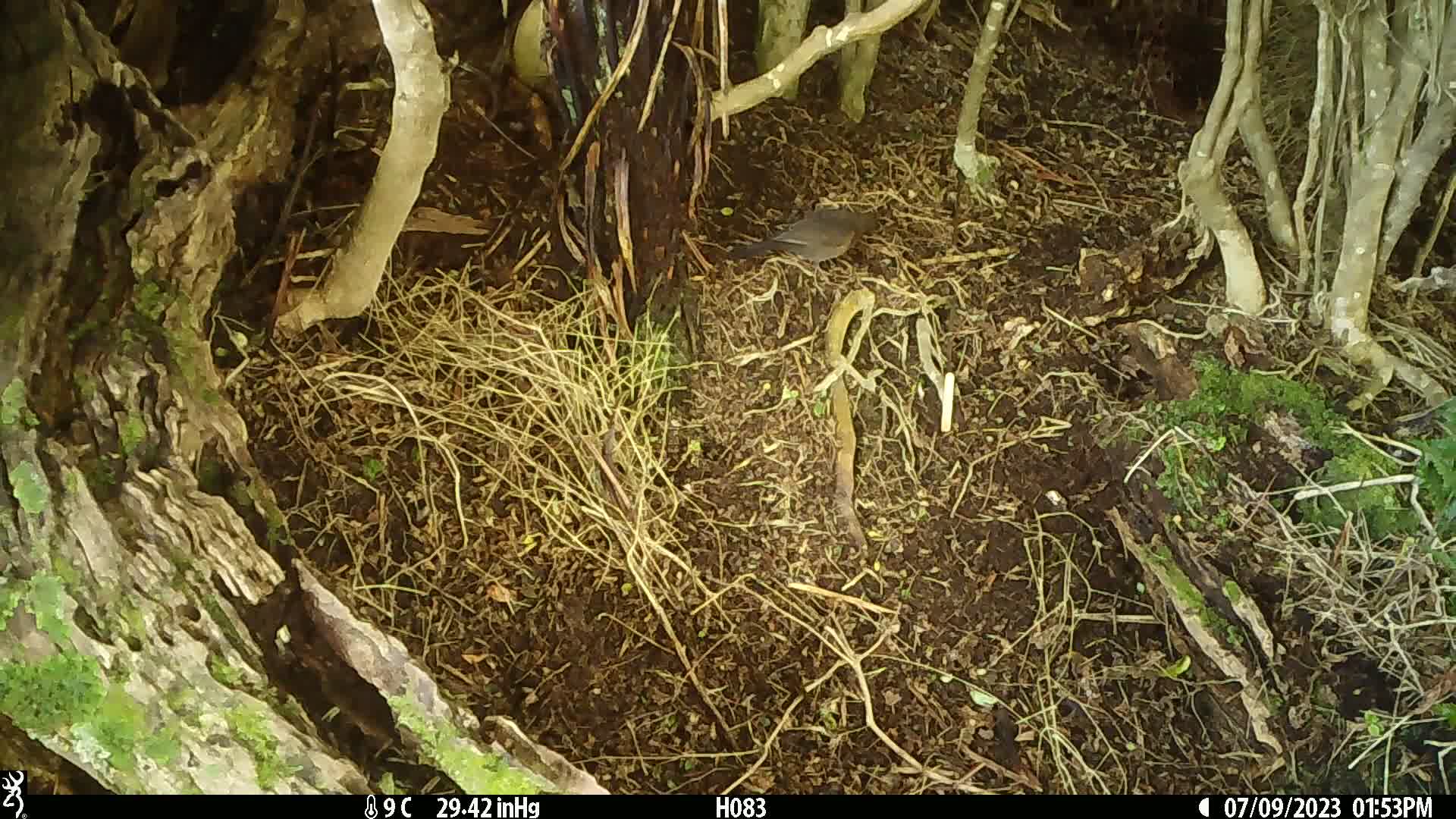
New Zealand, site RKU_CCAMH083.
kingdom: Animalia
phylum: Chordata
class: Aves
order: Passeriformes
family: Turdidae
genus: Turdus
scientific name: Turdus merula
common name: eurasian blackbird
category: blackbird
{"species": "blackbird (eurasian blackbird) (Turdus merula)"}